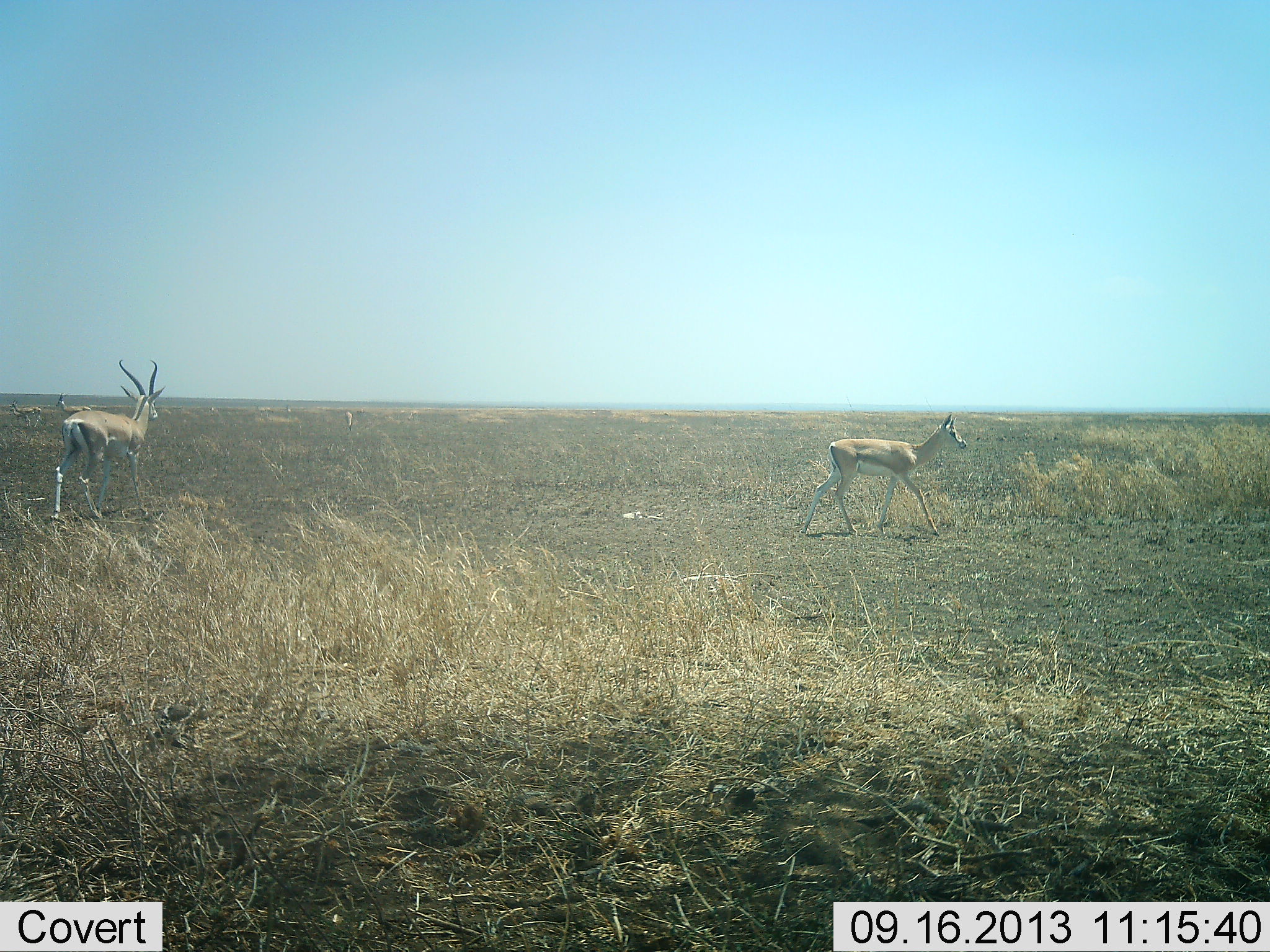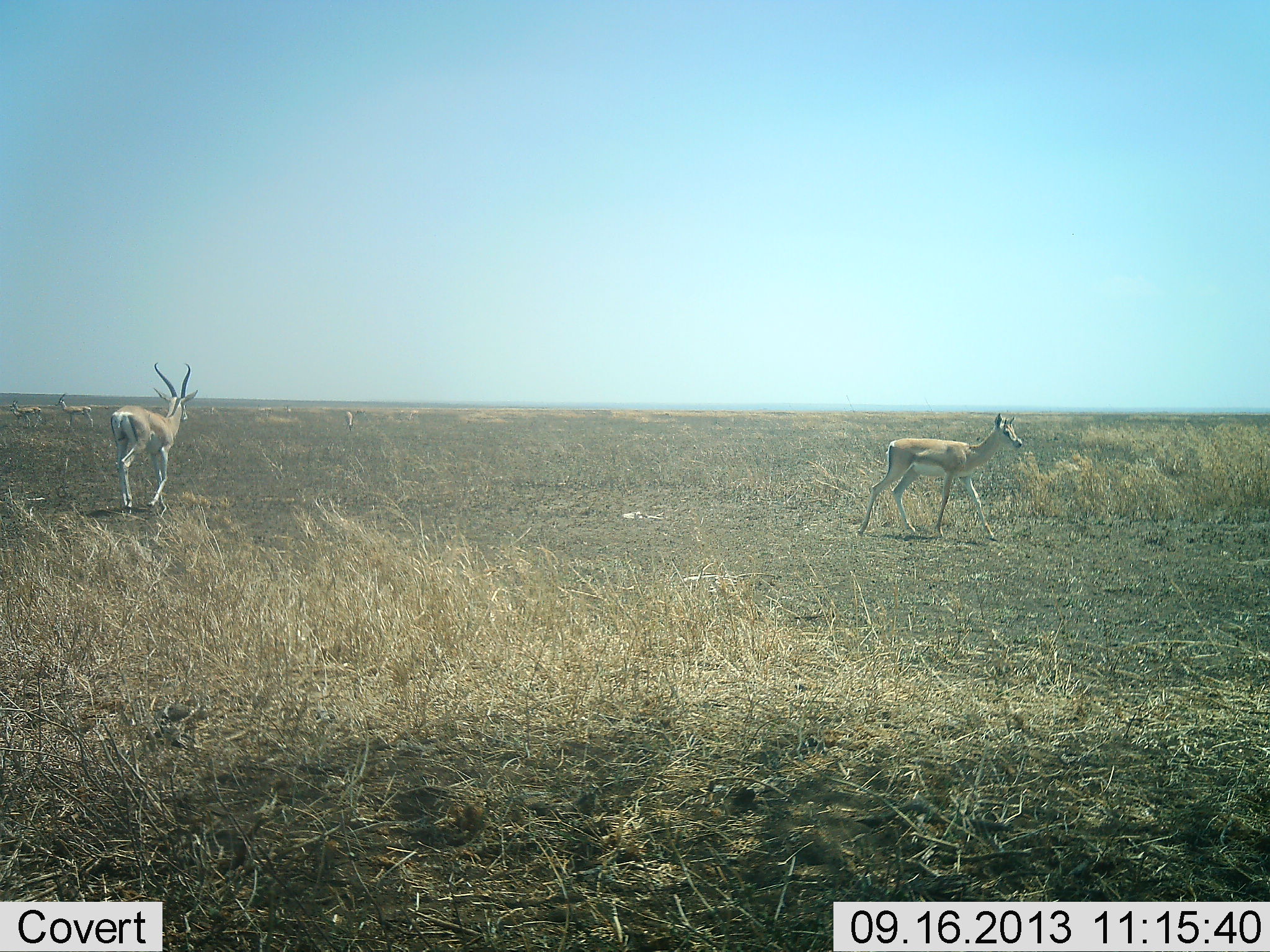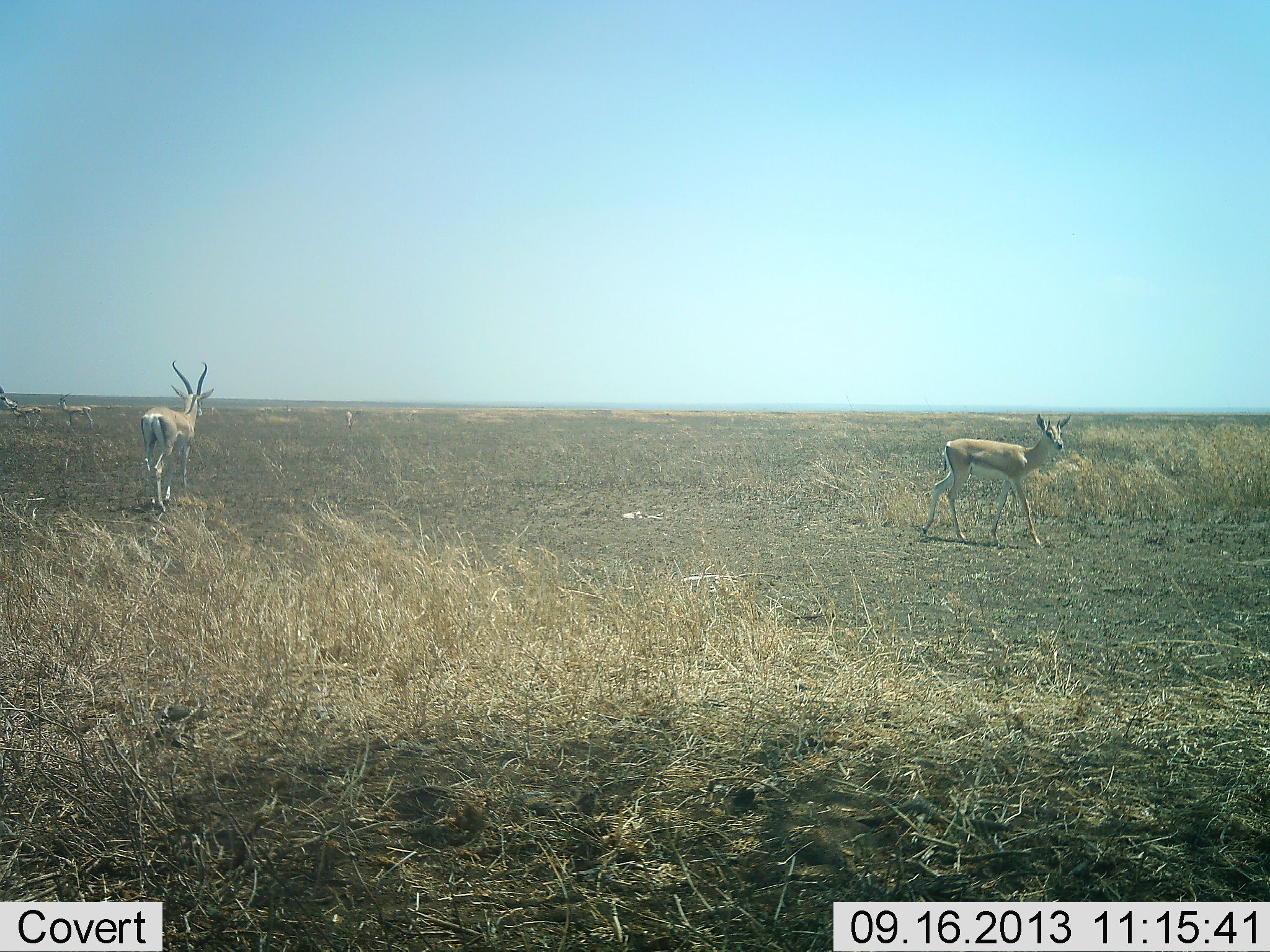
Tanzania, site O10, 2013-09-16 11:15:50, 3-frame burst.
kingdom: Animalia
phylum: Chordata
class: Mammalia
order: Artiodactyla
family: Bovidae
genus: Nanger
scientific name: Nanger granti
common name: grant's gazelle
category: gazellegrants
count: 2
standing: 37%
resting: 0%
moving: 89%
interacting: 5%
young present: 16%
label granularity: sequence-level